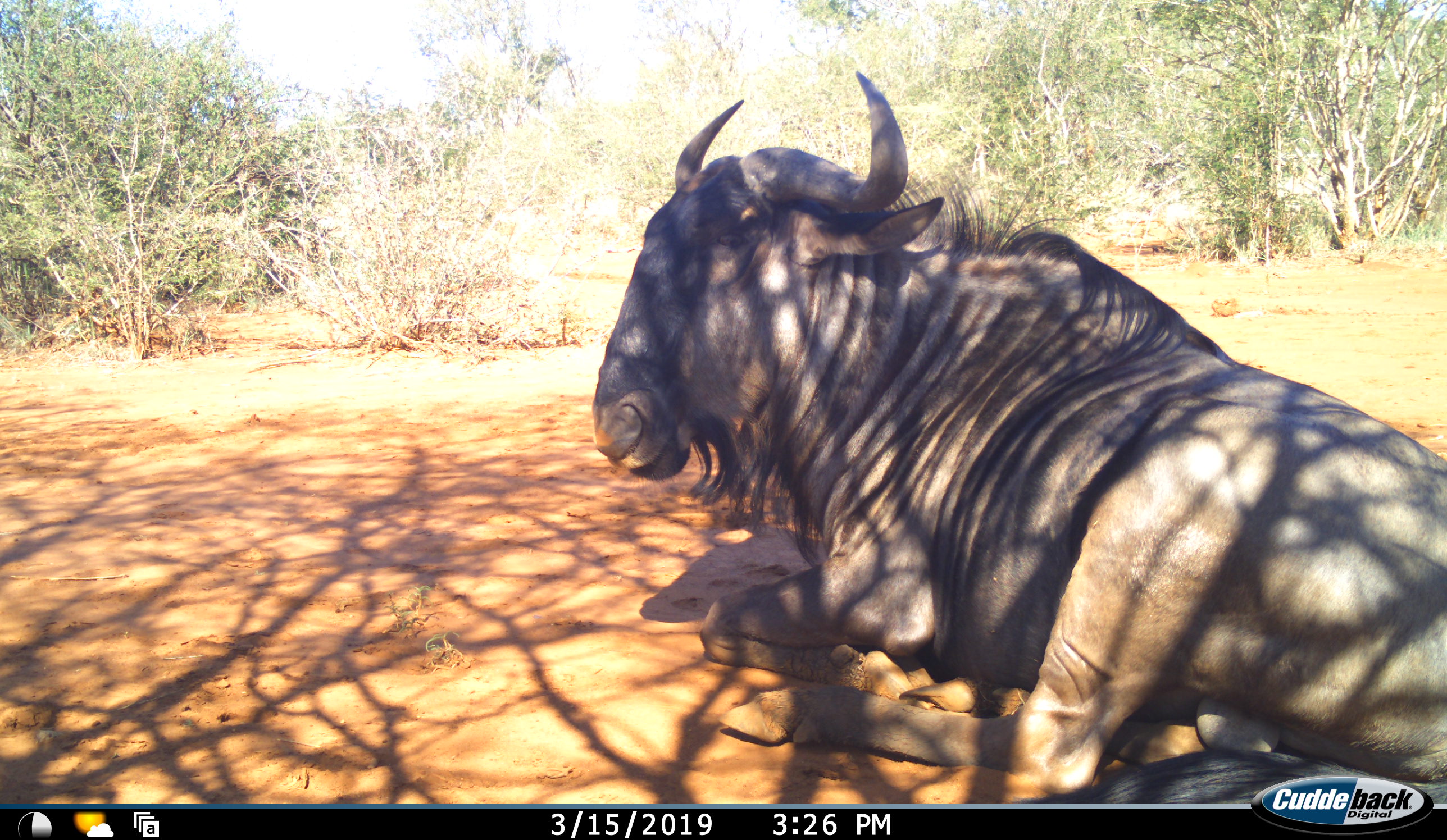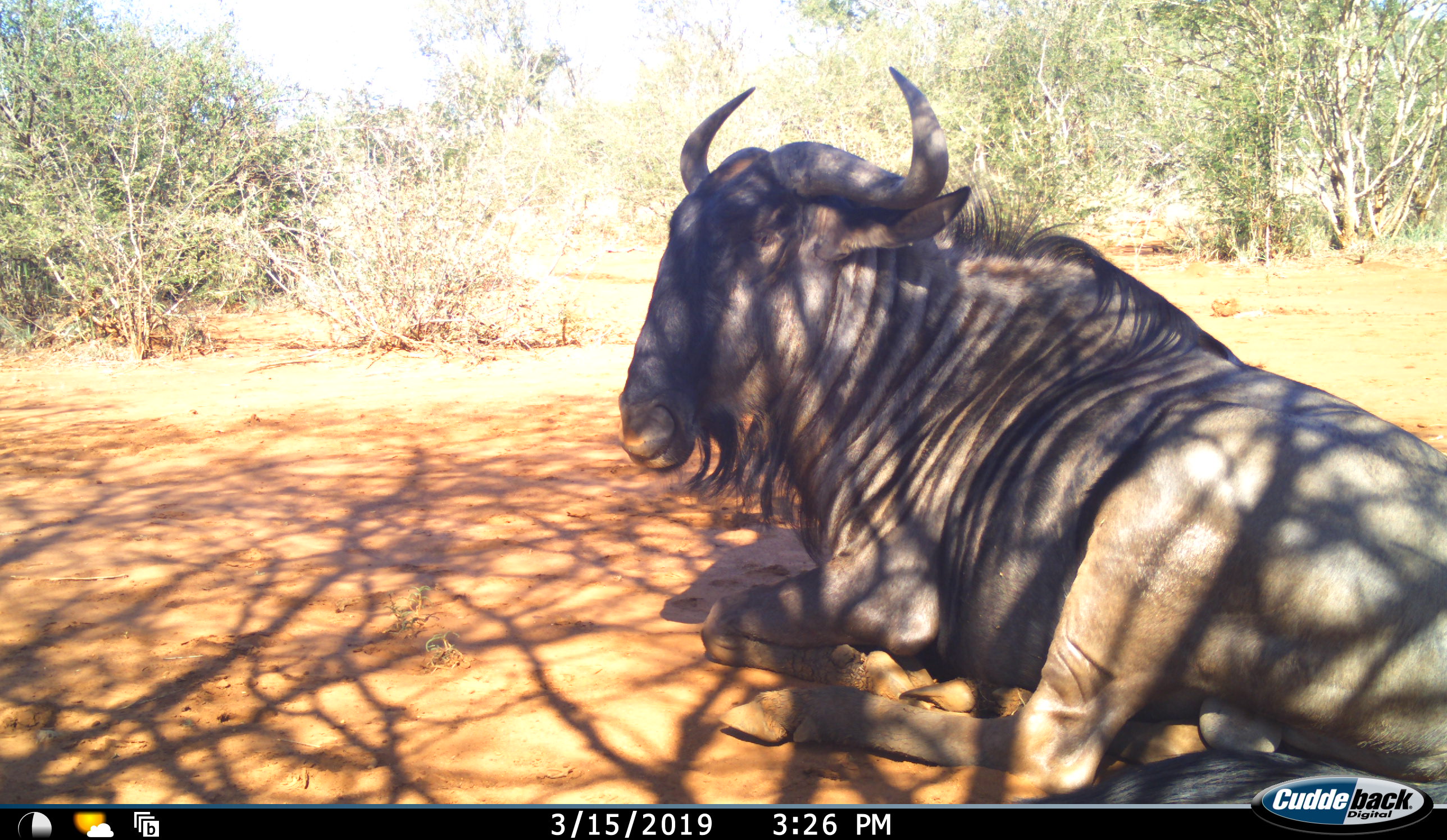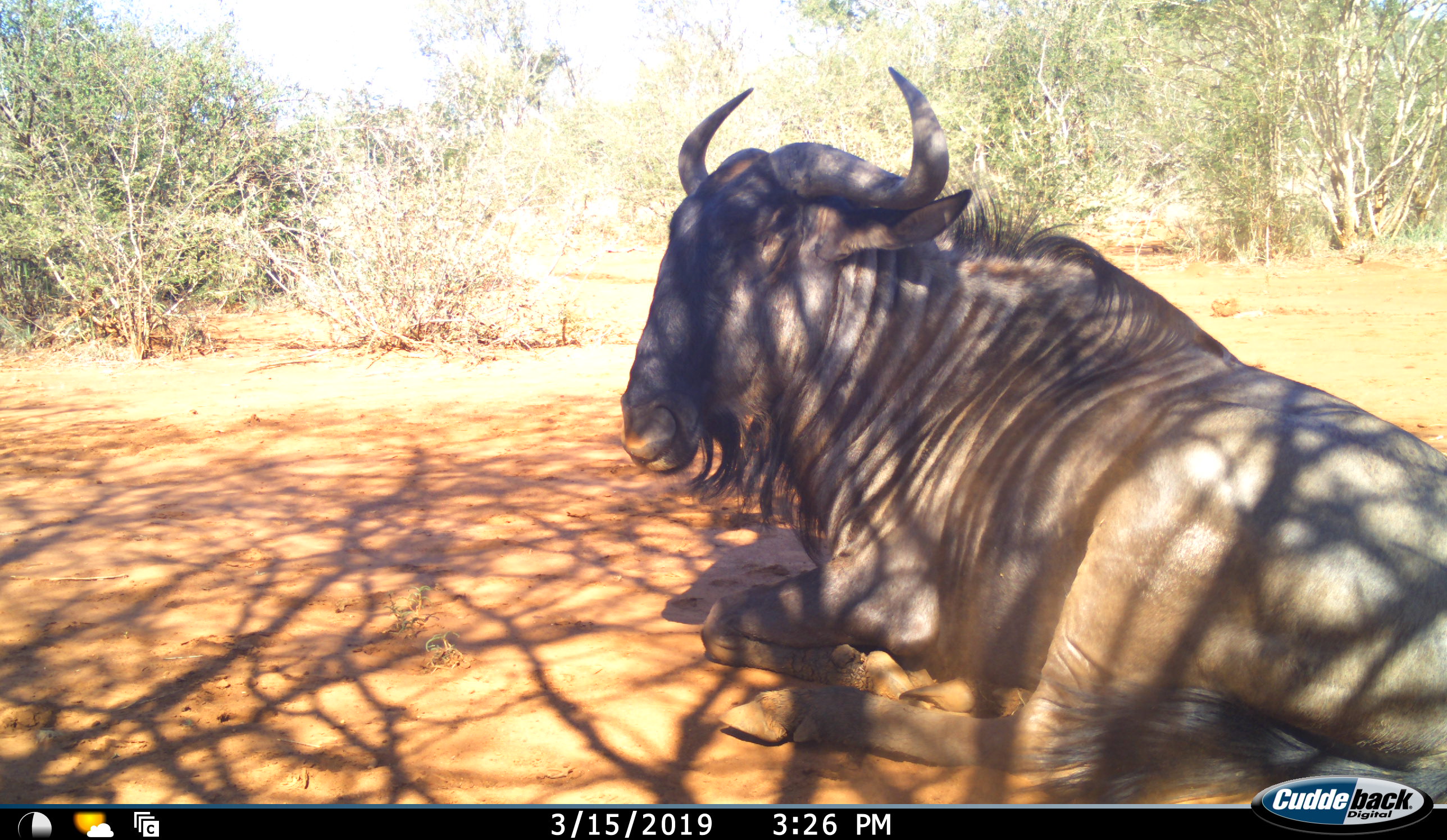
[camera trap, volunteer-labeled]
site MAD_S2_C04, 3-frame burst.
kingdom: Animalia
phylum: Chordata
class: Mammalia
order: Artiodactyla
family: Bovidae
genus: Connochaetes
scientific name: Connochaetes taurinus taurinus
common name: blue wildebeest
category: wildebeestblue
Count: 1.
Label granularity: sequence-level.